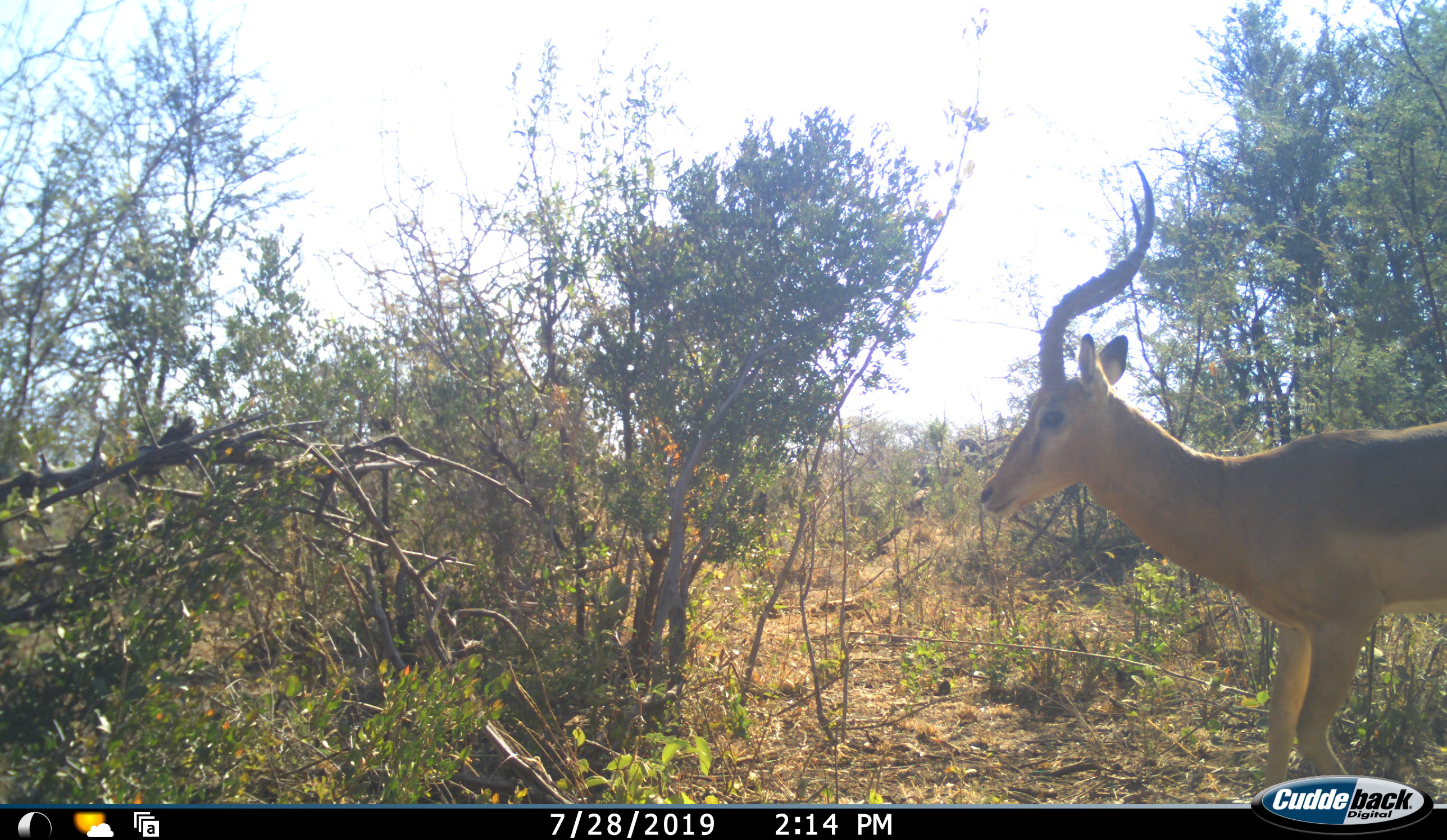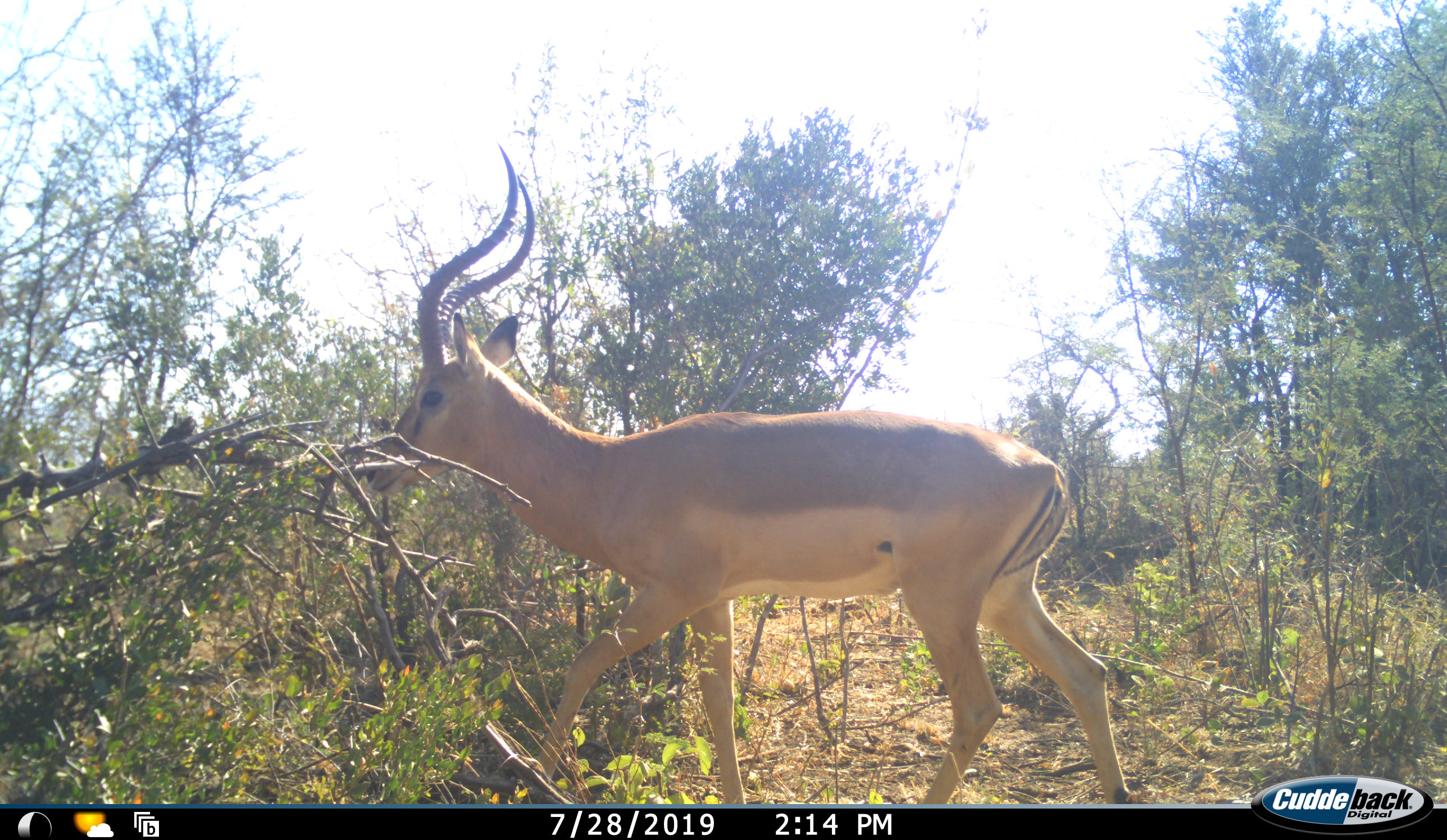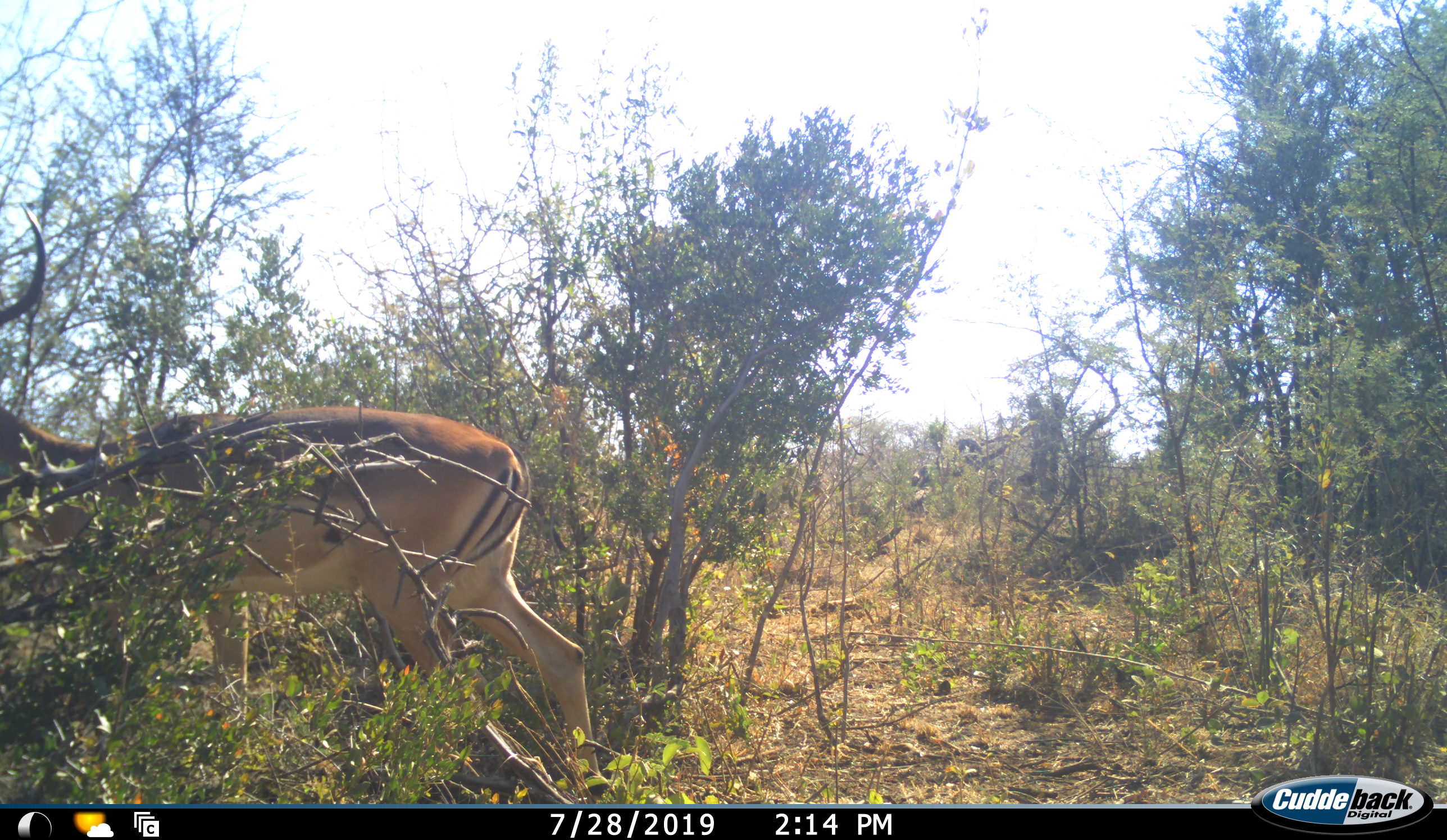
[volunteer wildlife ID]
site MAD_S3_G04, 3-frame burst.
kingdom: Animalia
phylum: Chordata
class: Mammalia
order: Artiodactyla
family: Bovidae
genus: Aepyceros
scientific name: Aepyceros melampus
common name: impala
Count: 1.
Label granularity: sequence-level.